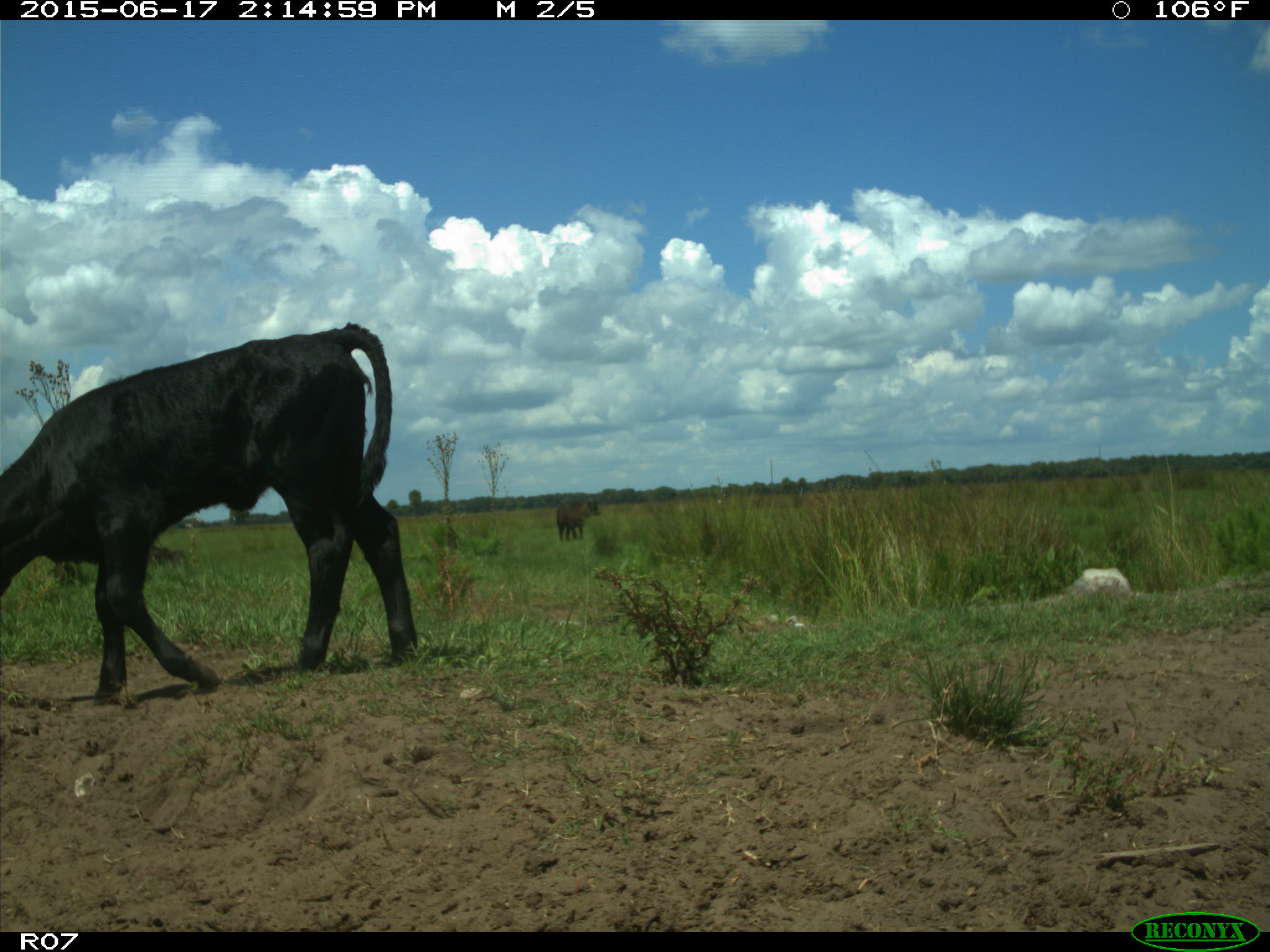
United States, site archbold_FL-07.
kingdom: Animalia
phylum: Chordata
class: Mammalia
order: Artiodactyla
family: Bovidae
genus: Bos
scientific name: Bos taurus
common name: domestic cow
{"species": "Bos taurus (domestic cow)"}